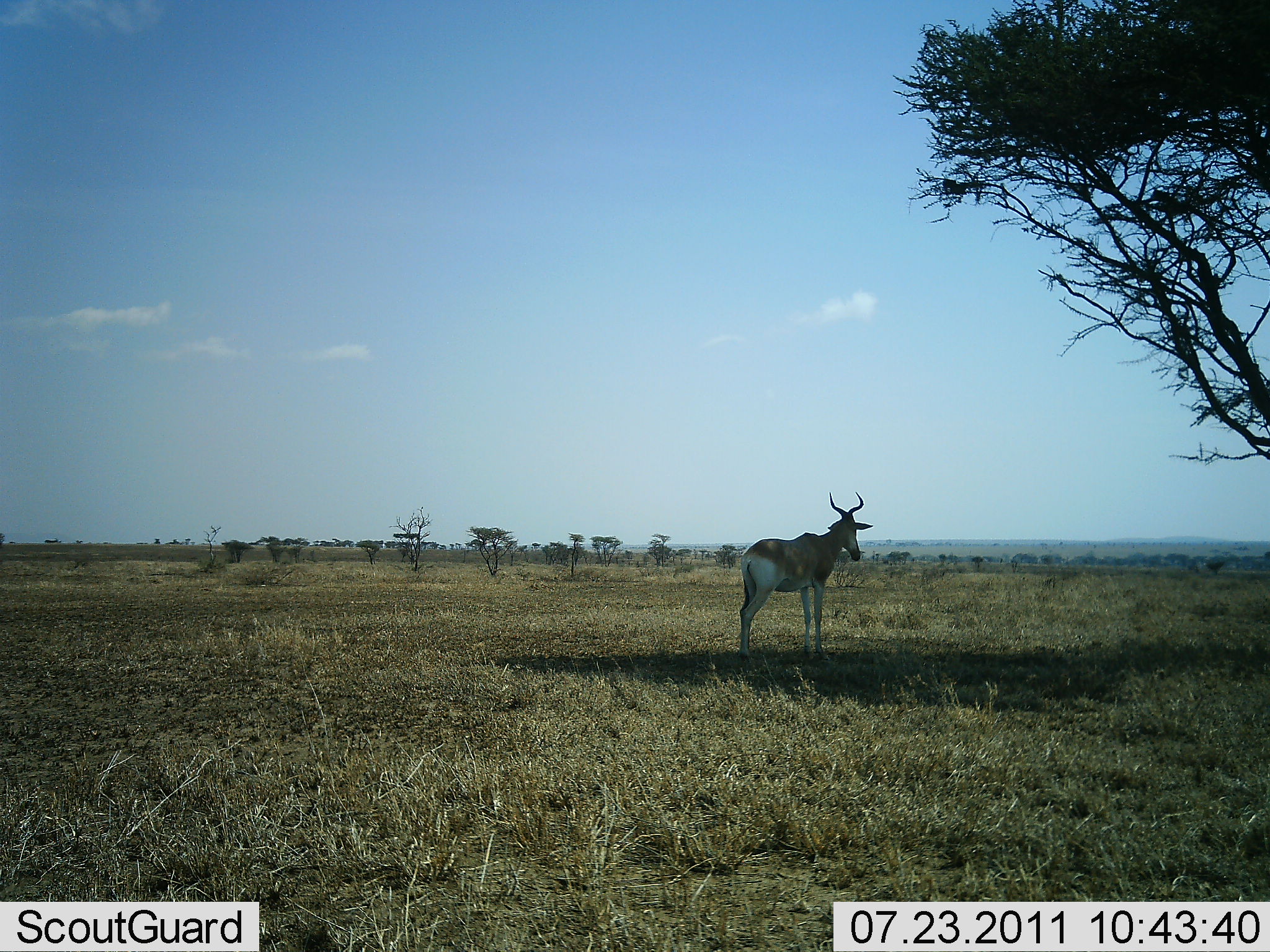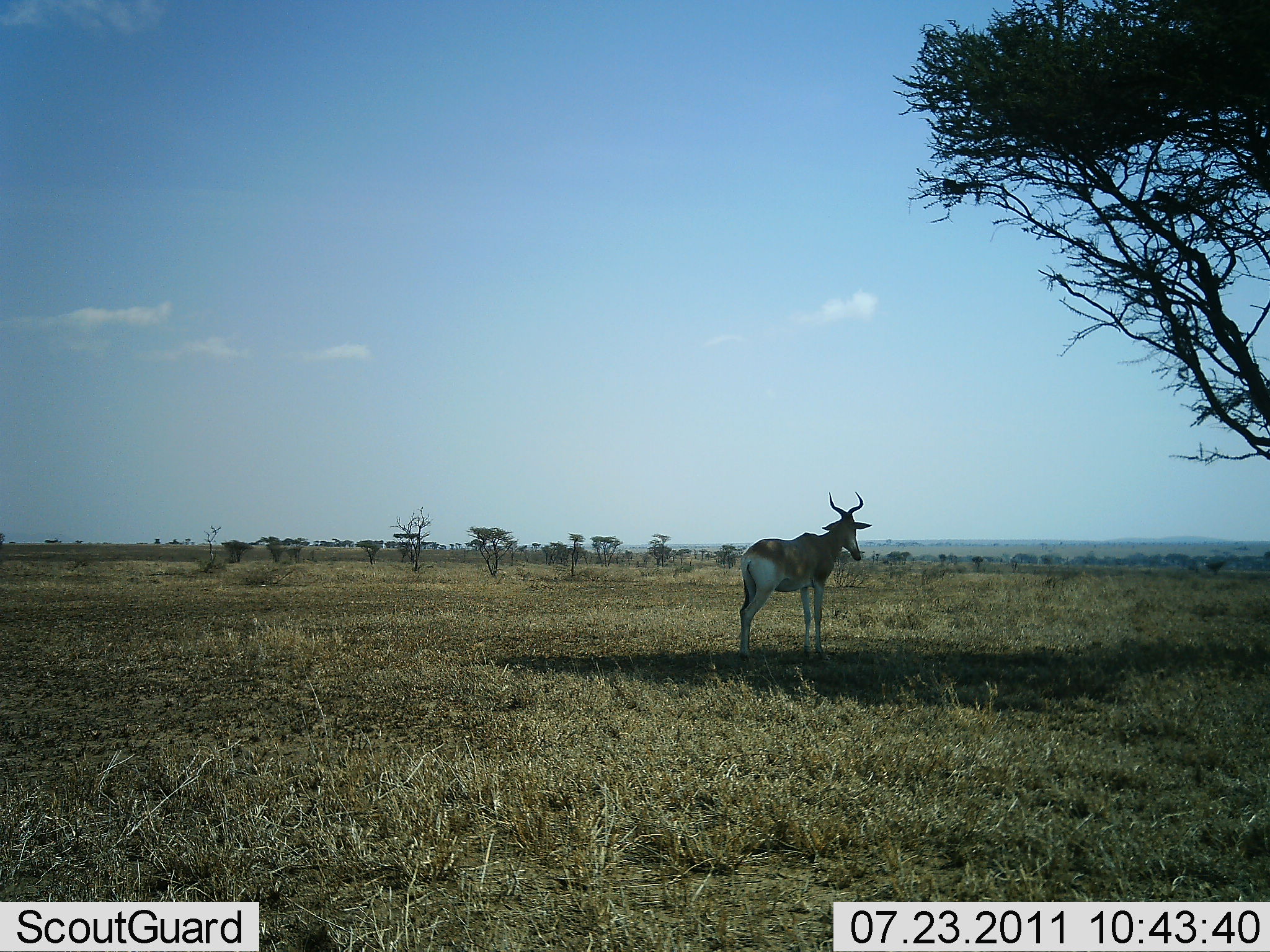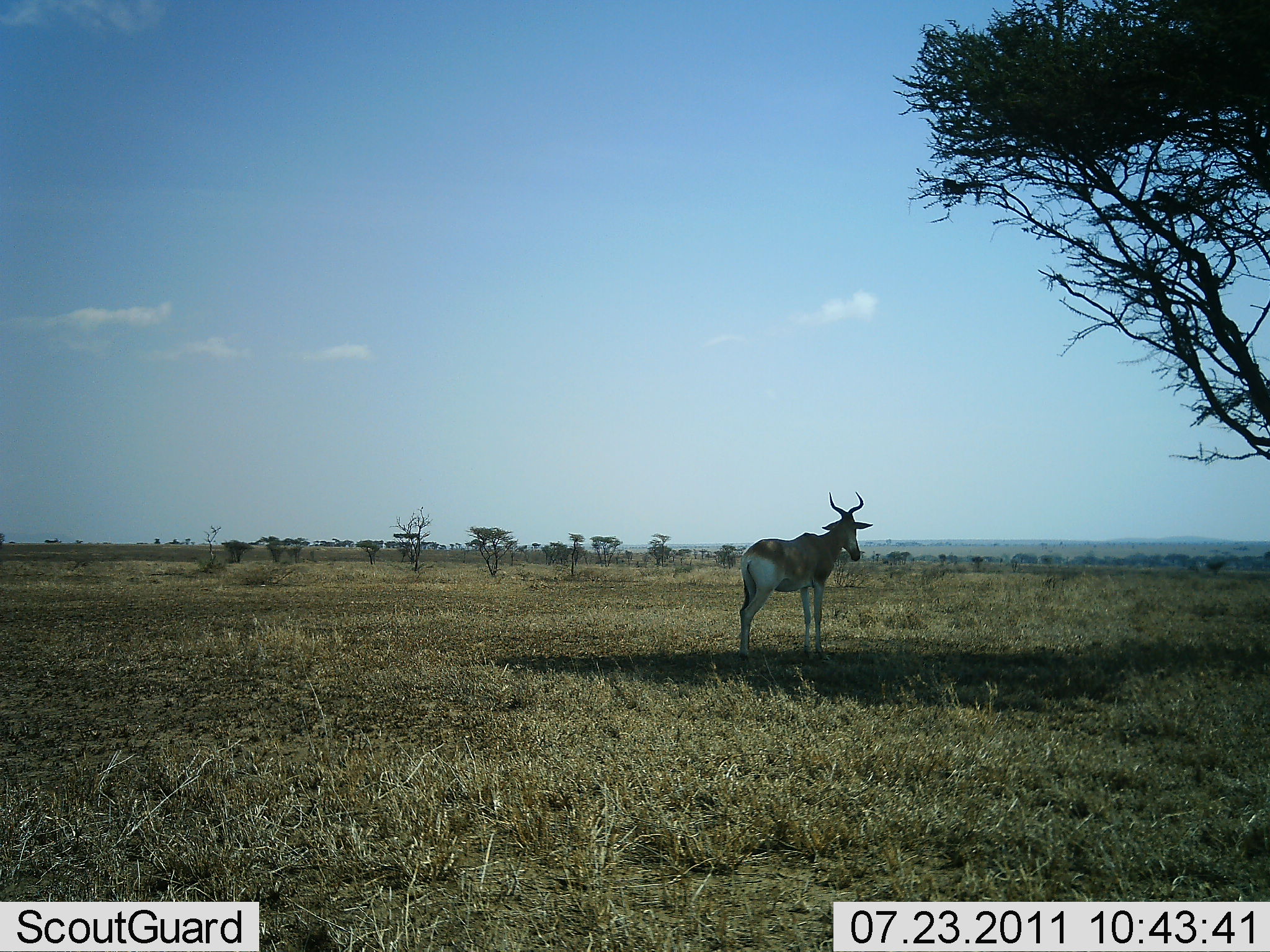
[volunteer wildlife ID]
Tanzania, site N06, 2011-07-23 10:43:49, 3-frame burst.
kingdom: Animalia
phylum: Chordata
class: Mammalia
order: Artiodactyla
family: Bovidae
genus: Alcelaphus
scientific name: Alcelaphus buselaphus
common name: hartebeest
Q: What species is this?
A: Hartebeest (Alcelaphus buselaphus).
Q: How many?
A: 1.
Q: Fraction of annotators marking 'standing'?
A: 100%.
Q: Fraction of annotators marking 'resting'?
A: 8%.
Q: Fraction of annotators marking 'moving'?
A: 0%.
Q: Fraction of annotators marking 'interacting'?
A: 0%.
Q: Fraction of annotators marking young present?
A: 0%.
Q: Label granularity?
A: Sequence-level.